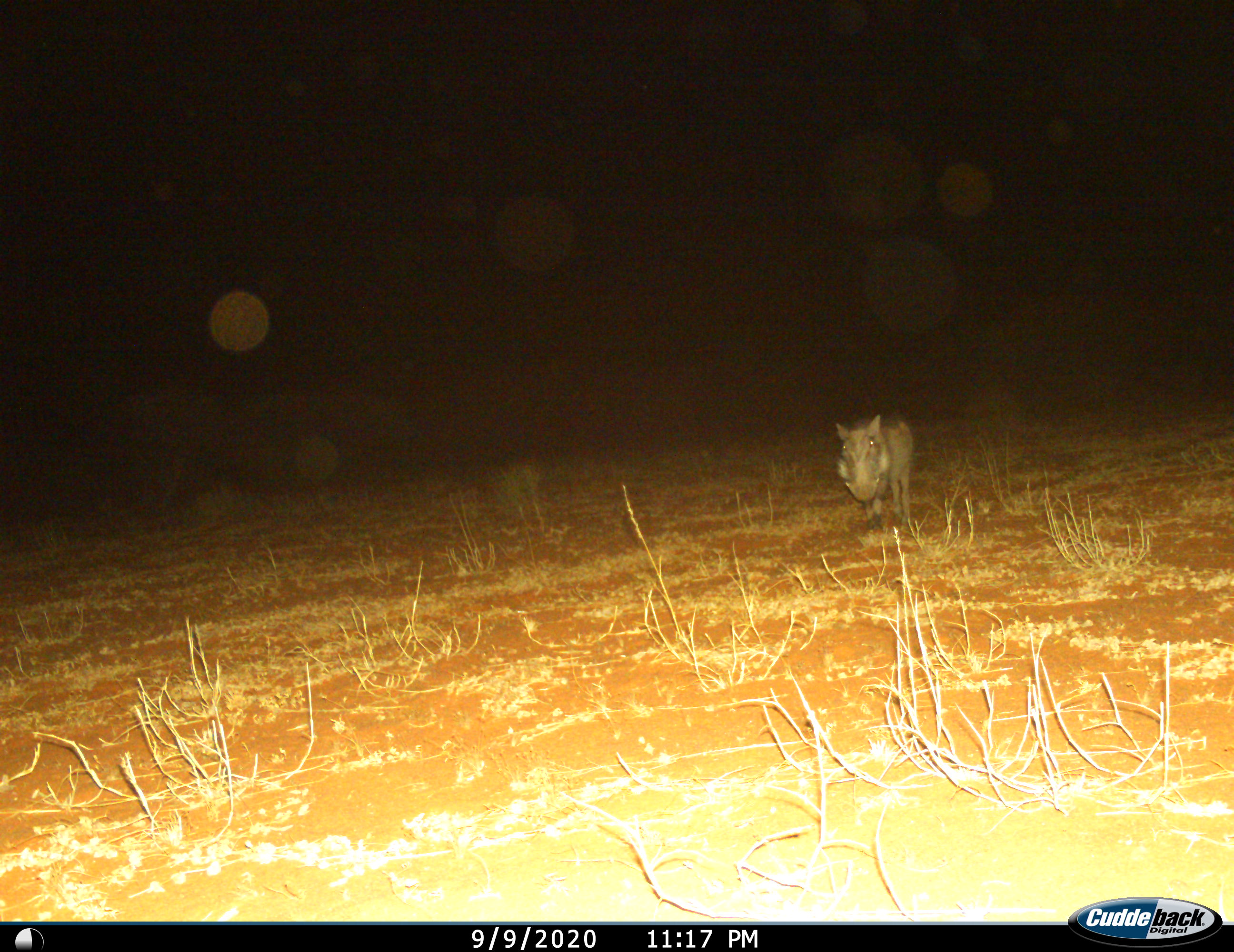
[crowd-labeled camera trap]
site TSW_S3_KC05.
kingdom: Animalia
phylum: Chordata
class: Mammalia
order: Artiodactyla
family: Suidae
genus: Phacochoerus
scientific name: Phacochoerus africanus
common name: warthog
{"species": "warthog (Phacochoerus africanus)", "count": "1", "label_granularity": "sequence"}